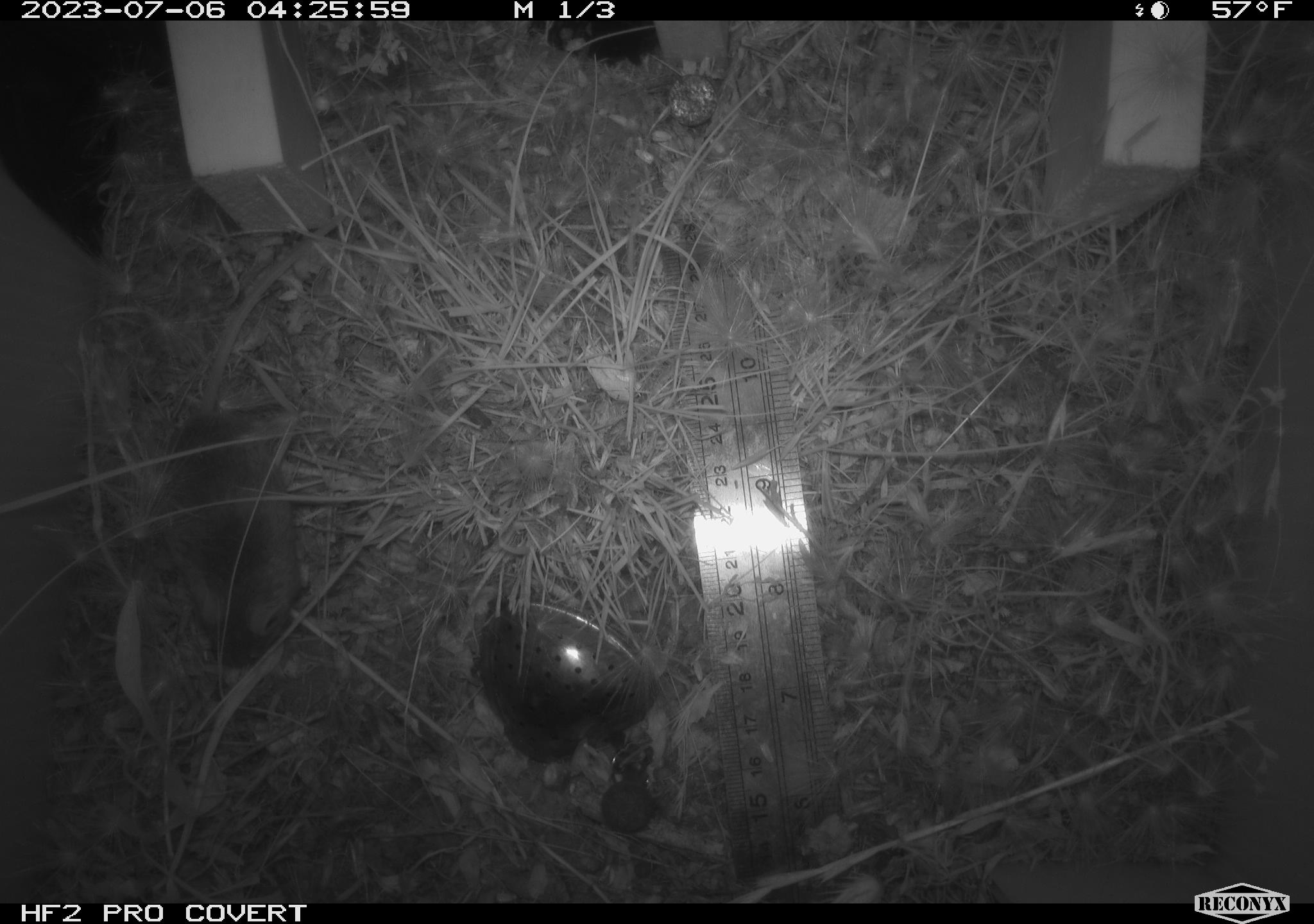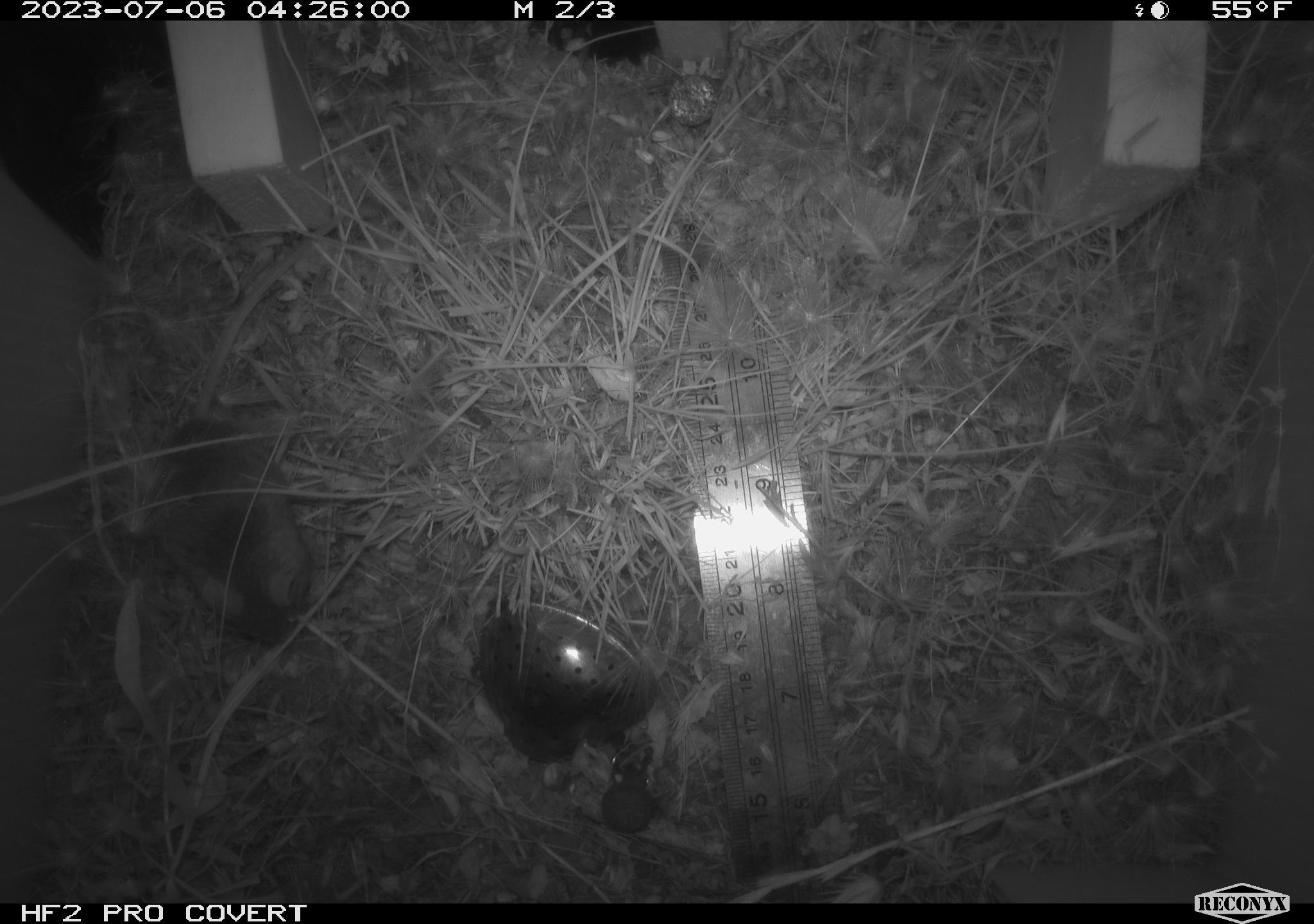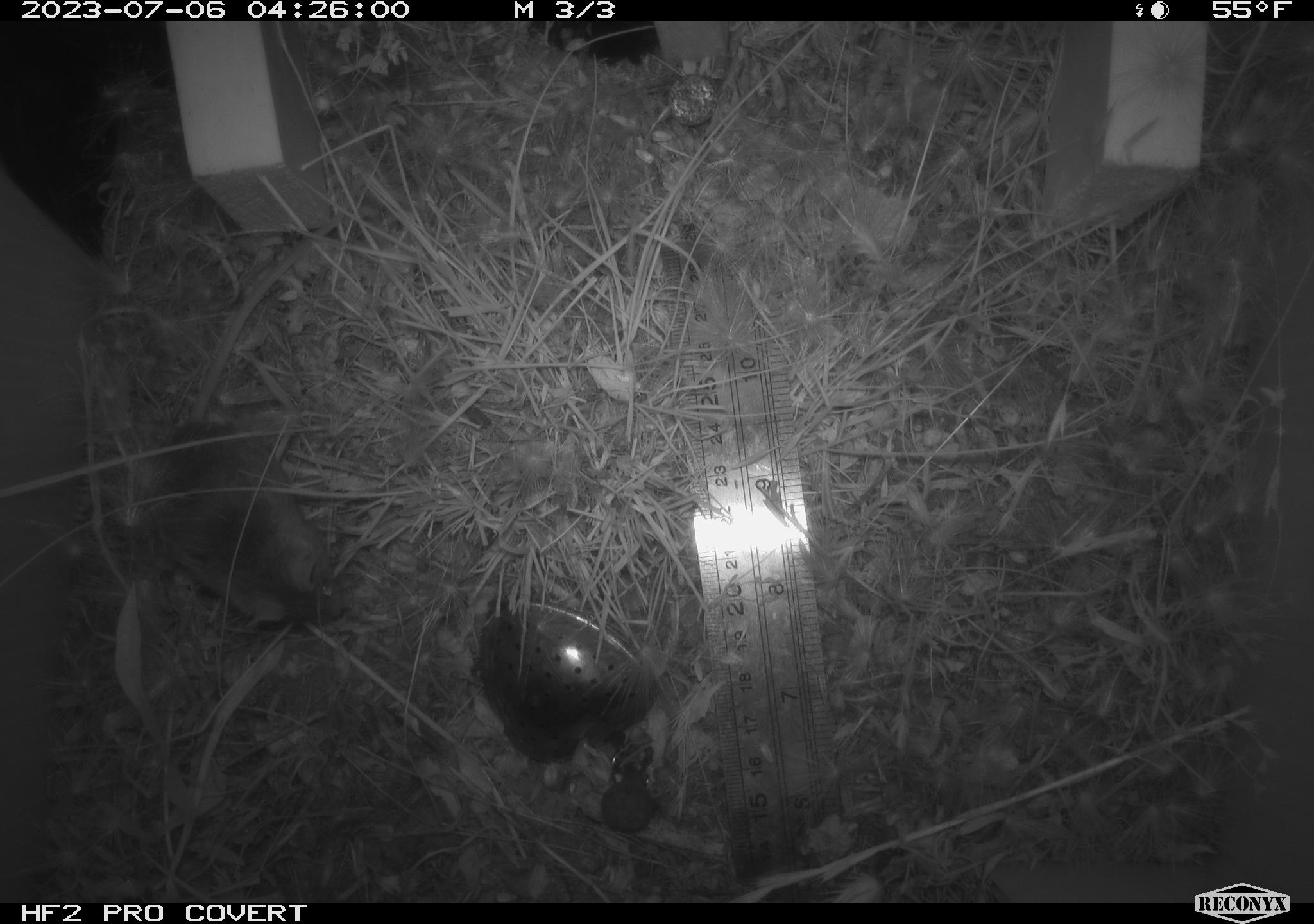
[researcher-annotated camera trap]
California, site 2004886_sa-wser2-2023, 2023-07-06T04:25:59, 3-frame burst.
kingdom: Animalia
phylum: Chordata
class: Mammalia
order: Rodentia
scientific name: Rodentia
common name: mouse species